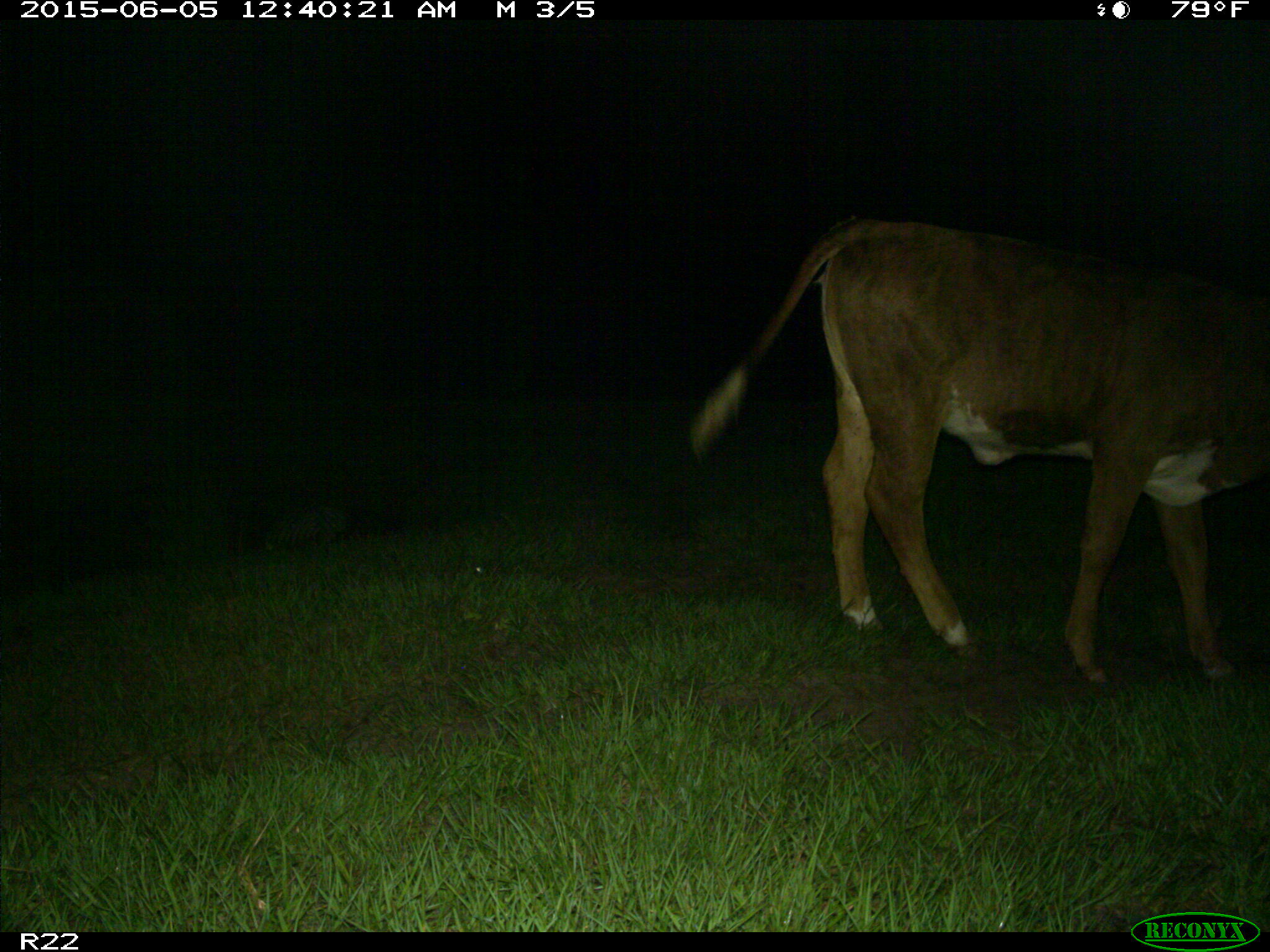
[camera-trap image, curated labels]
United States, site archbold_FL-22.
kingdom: Animalia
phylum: Chordata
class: Mammalia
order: Artiodactyla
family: Bovidae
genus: Bos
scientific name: Bos taurus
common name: domestic cow